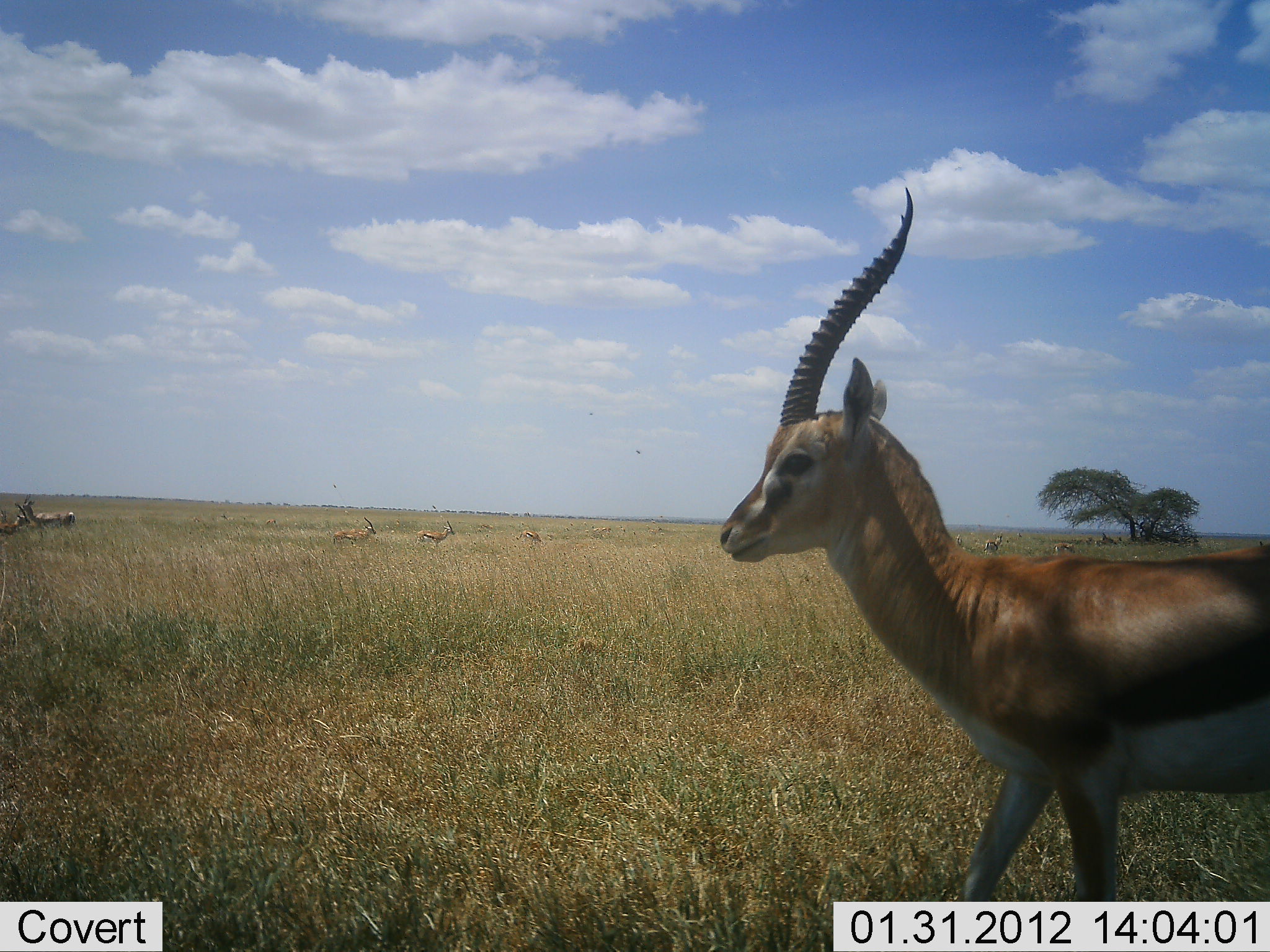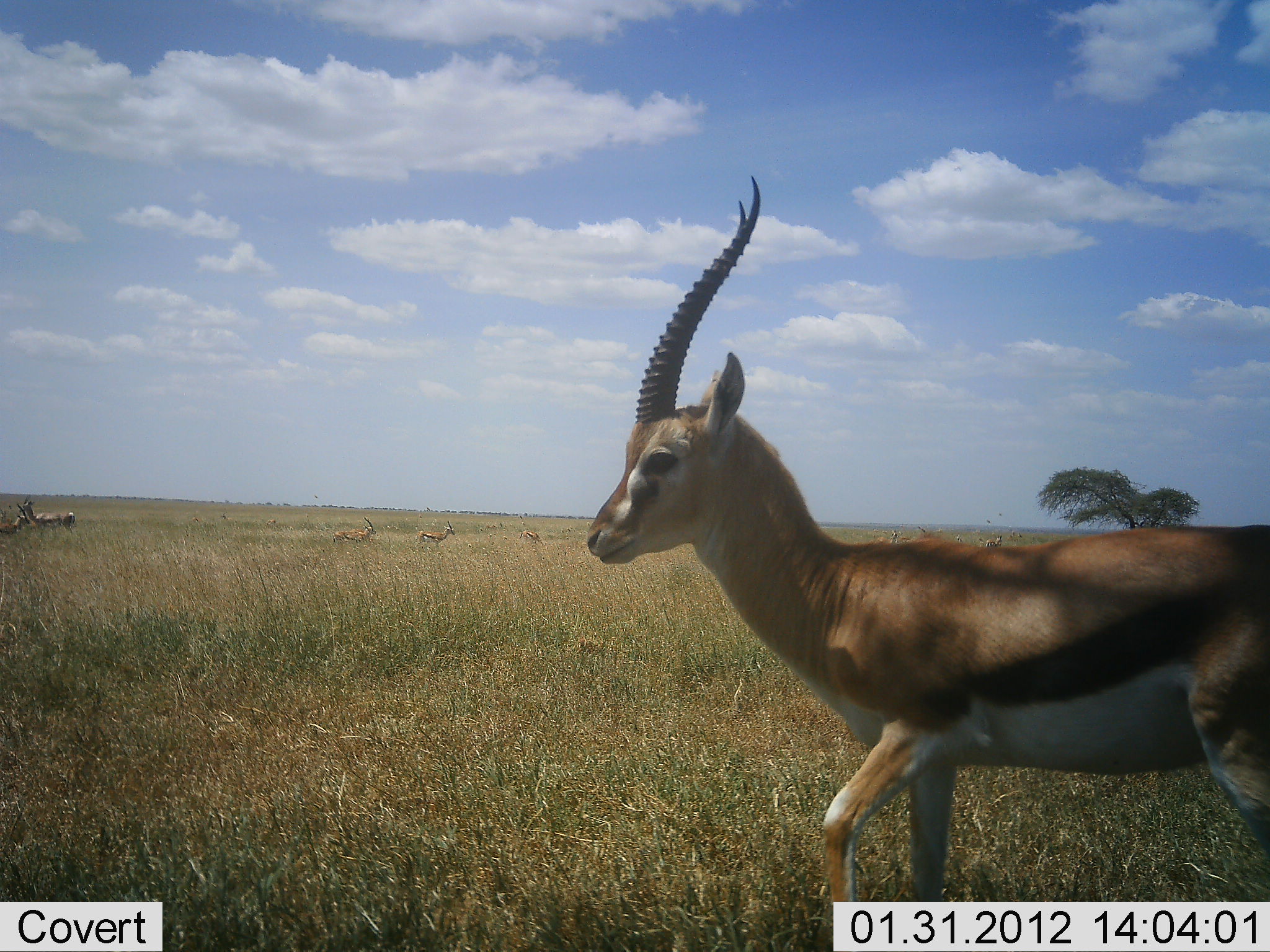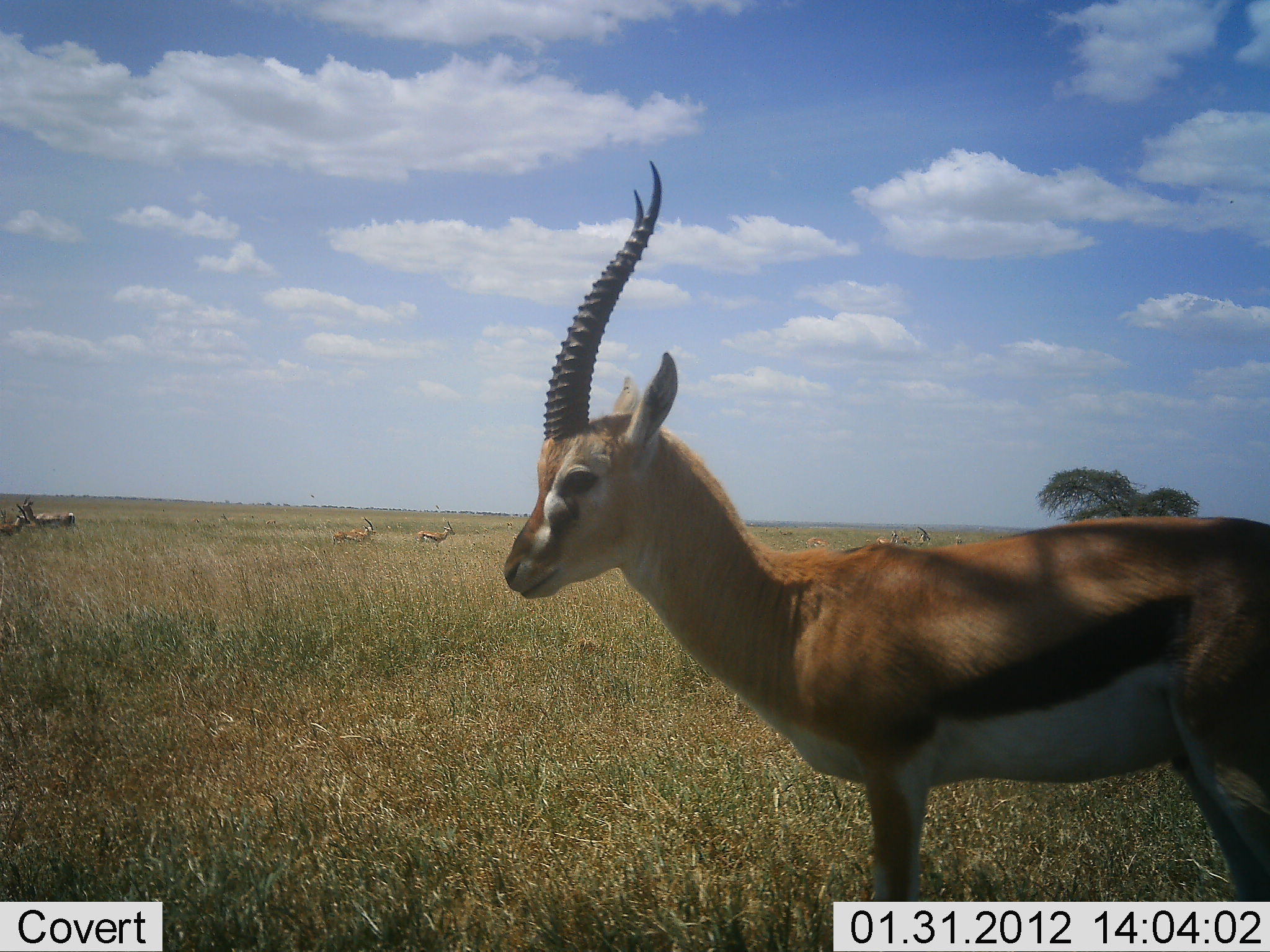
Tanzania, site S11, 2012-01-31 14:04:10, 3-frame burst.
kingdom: Animalia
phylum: Chordata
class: Mammalia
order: Artiodactyla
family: Bovidae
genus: Eudorcas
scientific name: Eudorcas thomsonii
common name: thomson's gazelle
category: gazellethomsons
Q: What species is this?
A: Gazellethomsons (thomson's gazelle) (Eudorcas thomsonii).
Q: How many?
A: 5.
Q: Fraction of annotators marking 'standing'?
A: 59%.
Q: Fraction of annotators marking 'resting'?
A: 0%.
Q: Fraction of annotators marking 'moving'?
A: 91%.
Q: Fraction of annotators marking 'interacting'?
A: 0%.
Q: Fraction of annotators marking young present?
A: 0%.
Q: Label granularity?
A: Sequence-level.